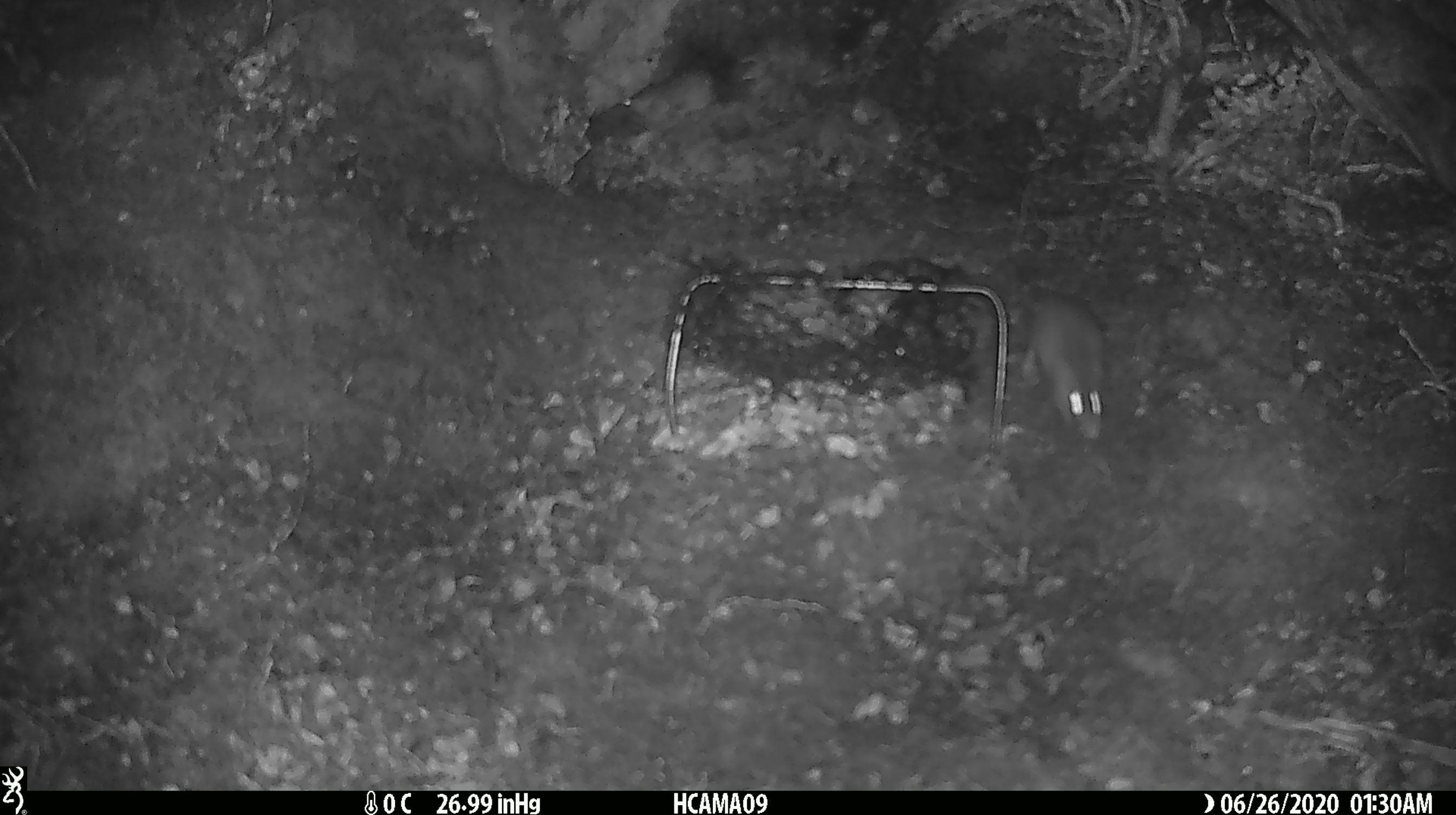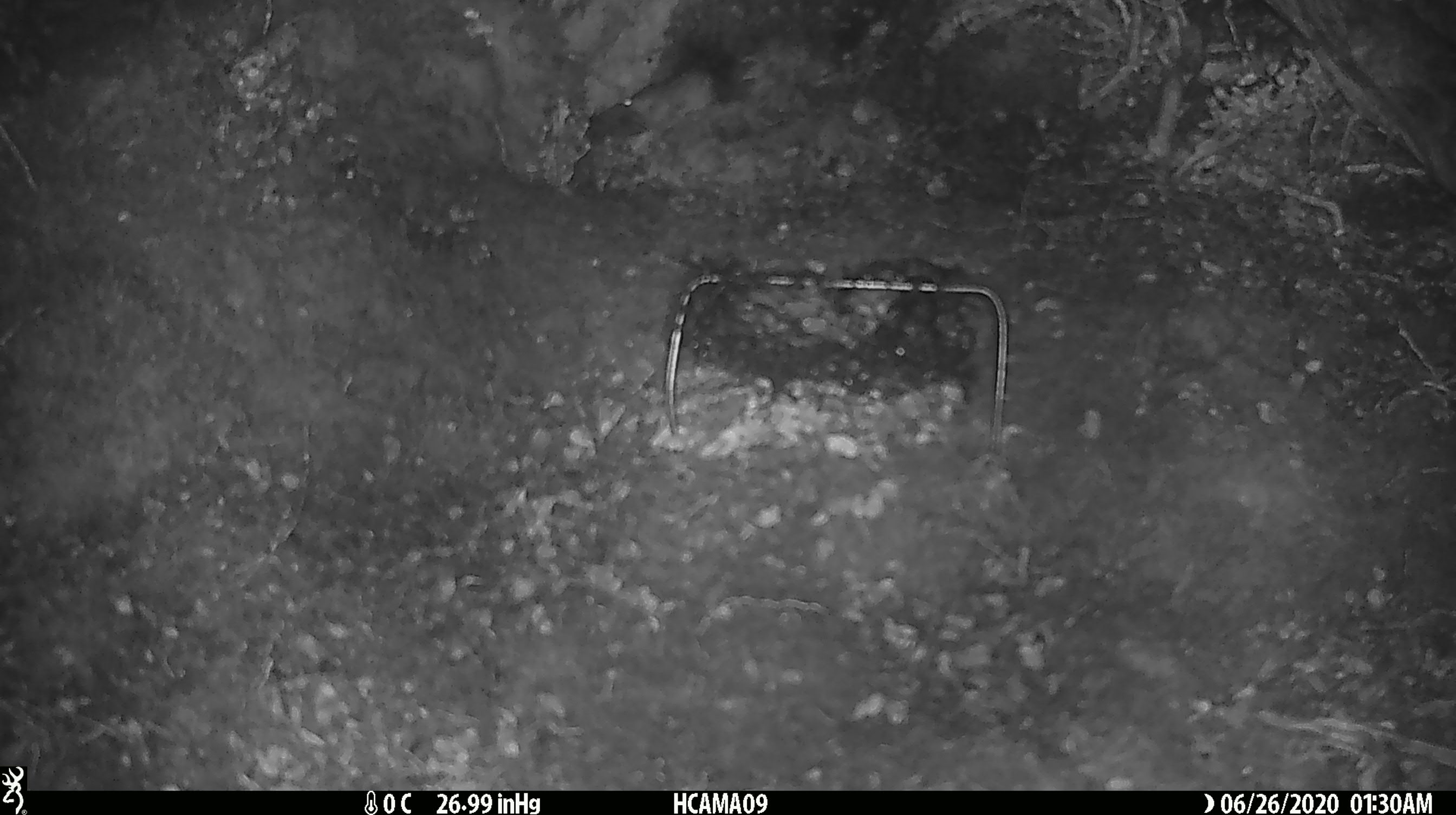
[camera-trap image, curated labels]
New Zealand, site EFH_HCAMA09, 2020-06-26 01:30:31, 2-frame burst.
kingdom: Animalia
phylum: Chordata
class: Mammalia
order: Rodentia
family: Muridae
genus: Mus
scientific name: Mus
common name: mouse